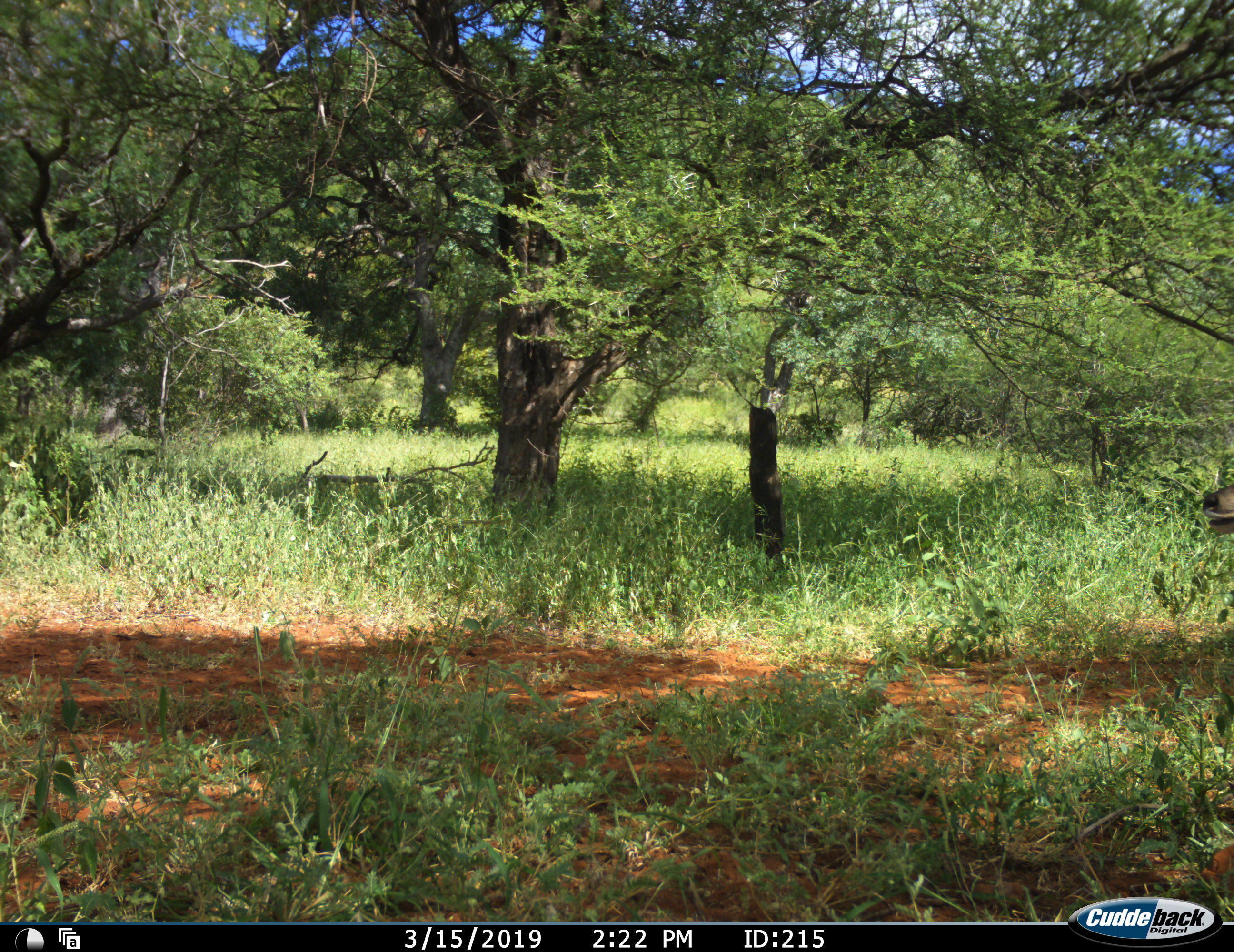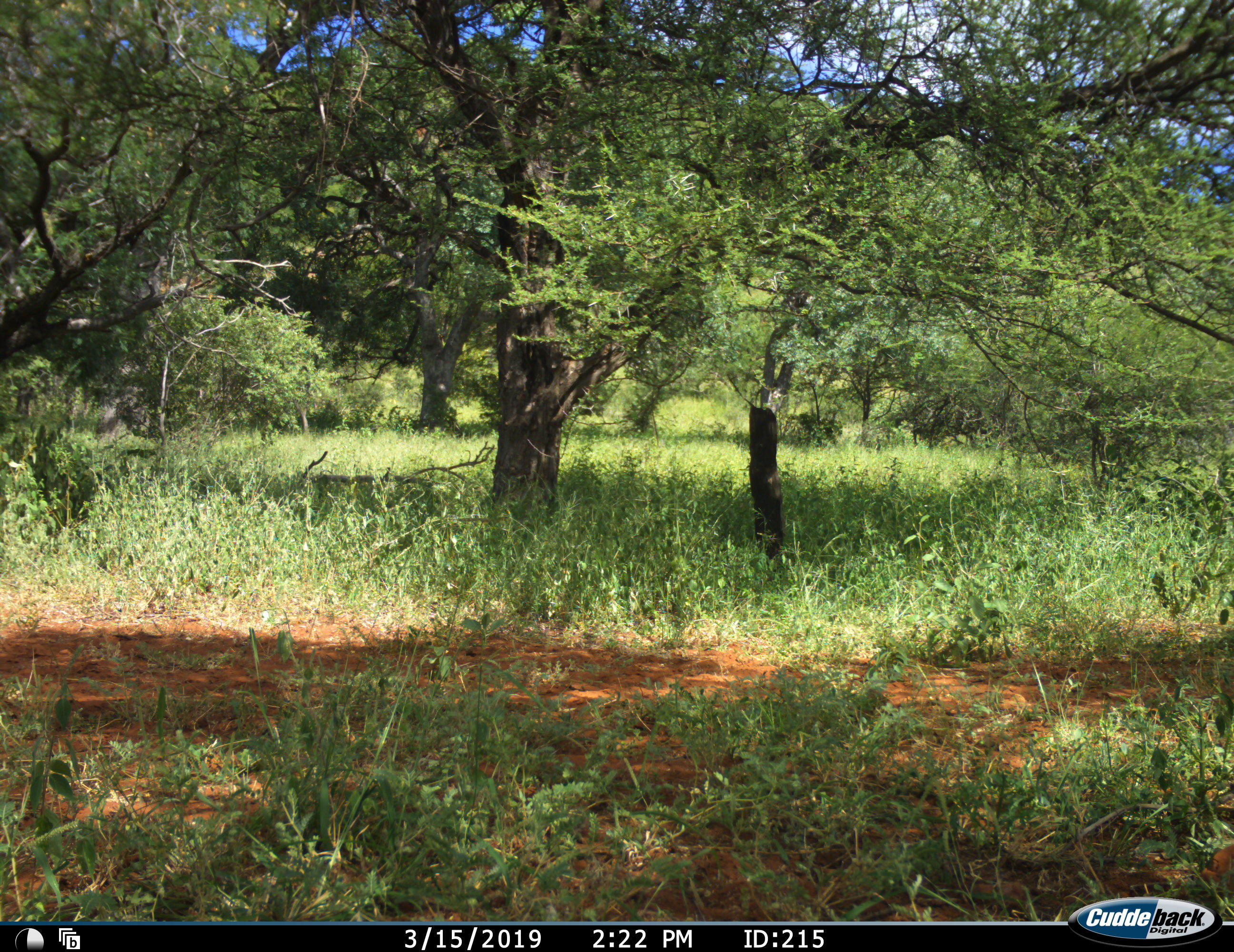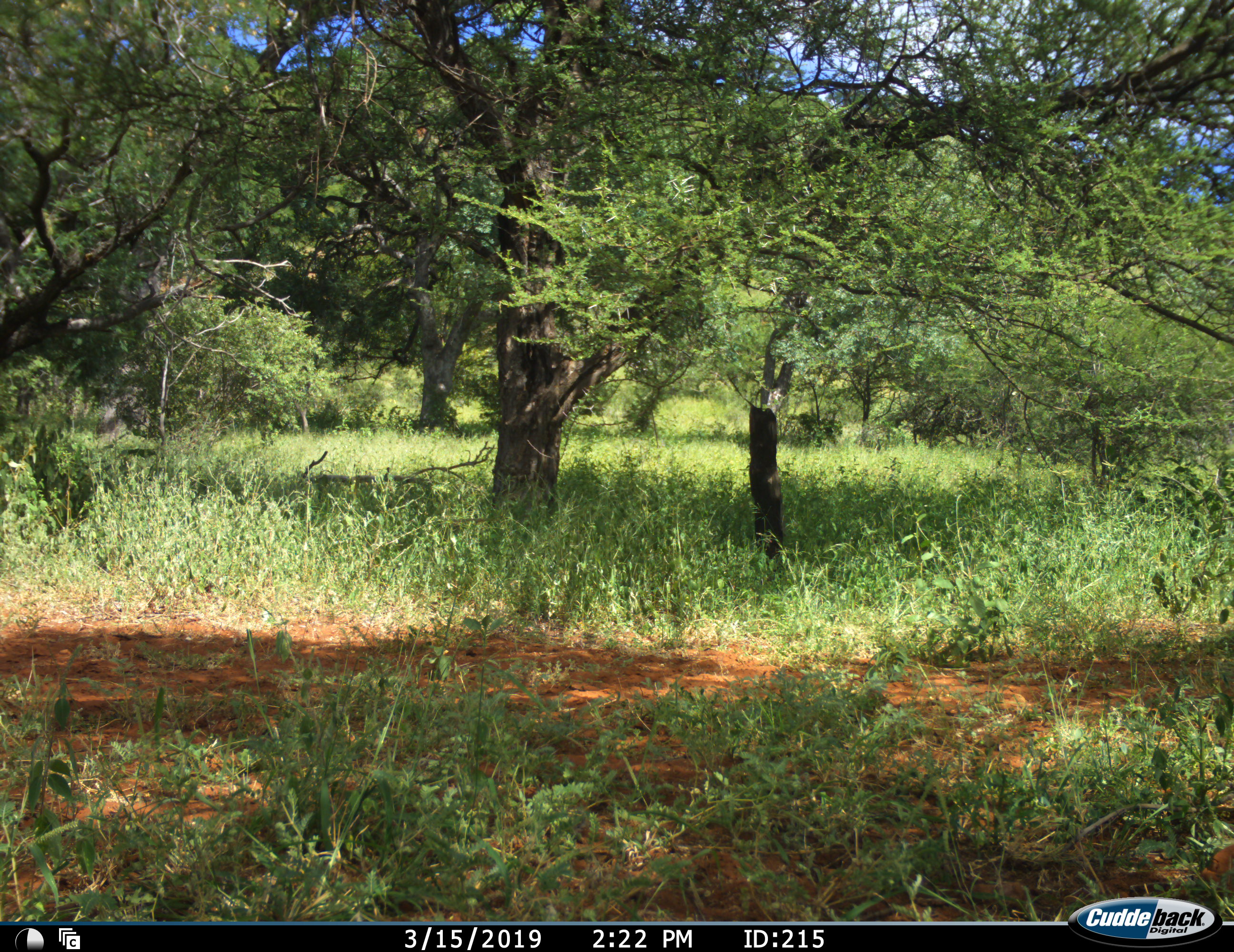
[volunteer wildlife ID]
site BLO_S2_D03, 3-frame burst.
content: unidentified animal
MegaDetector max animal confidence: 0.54